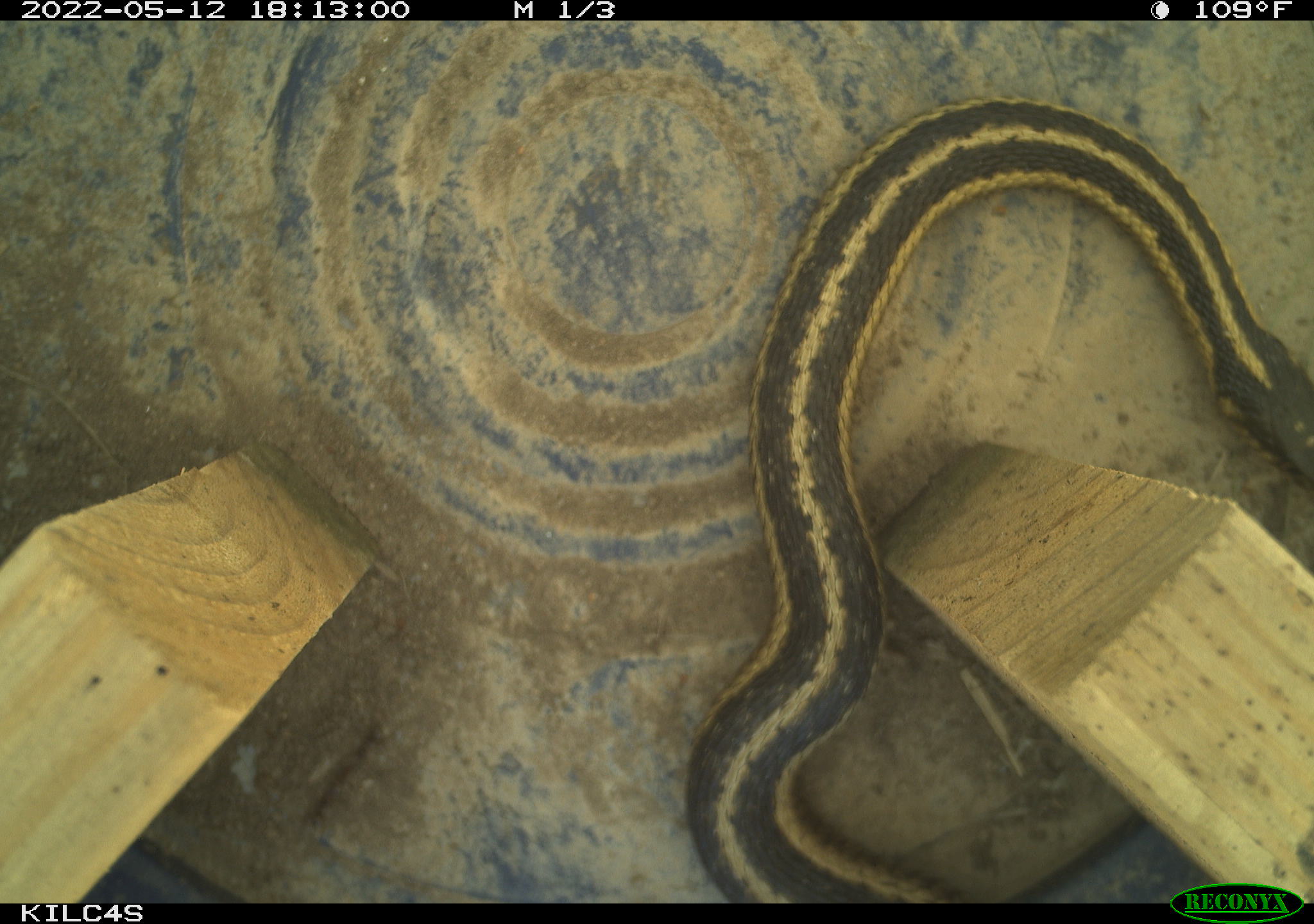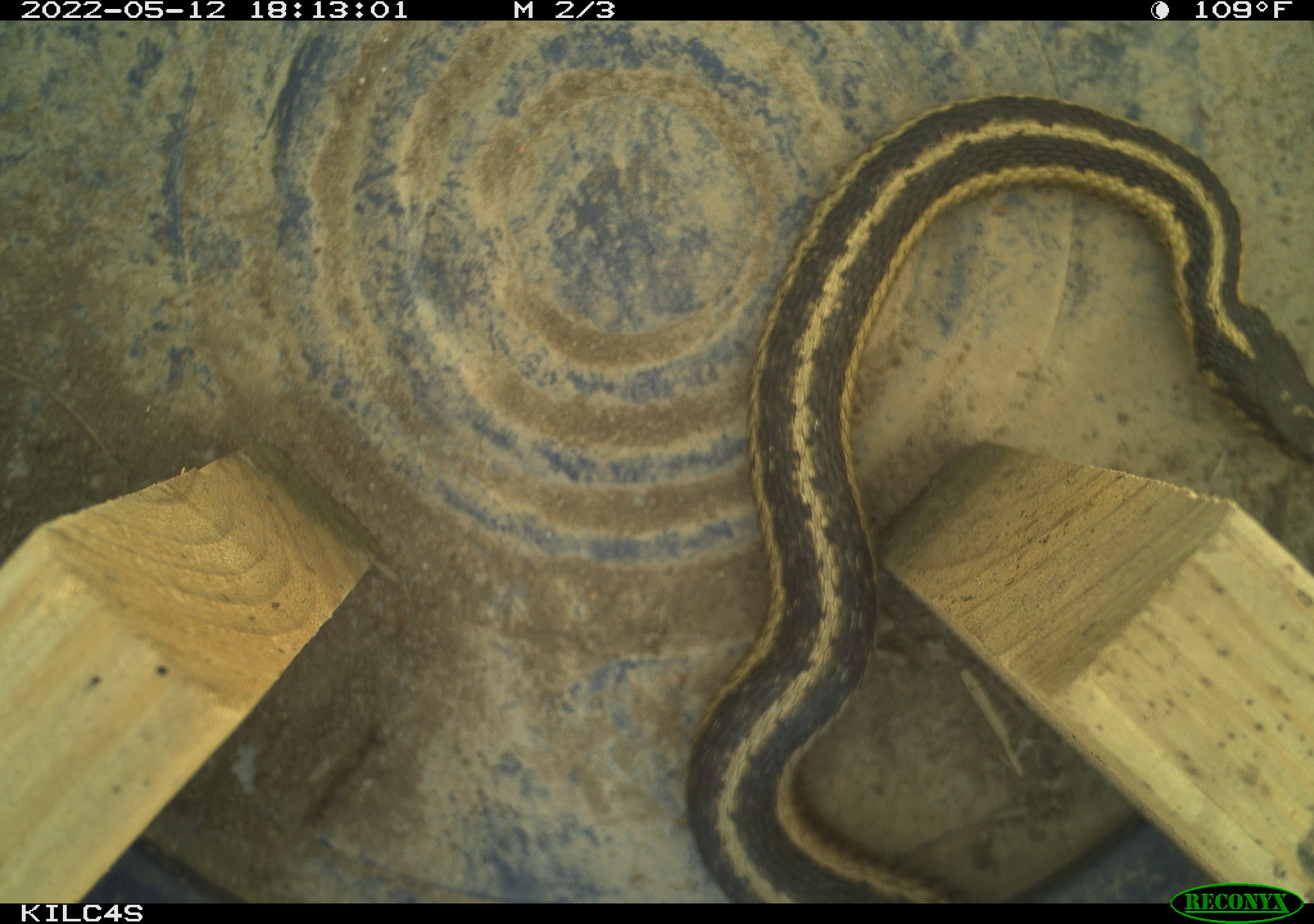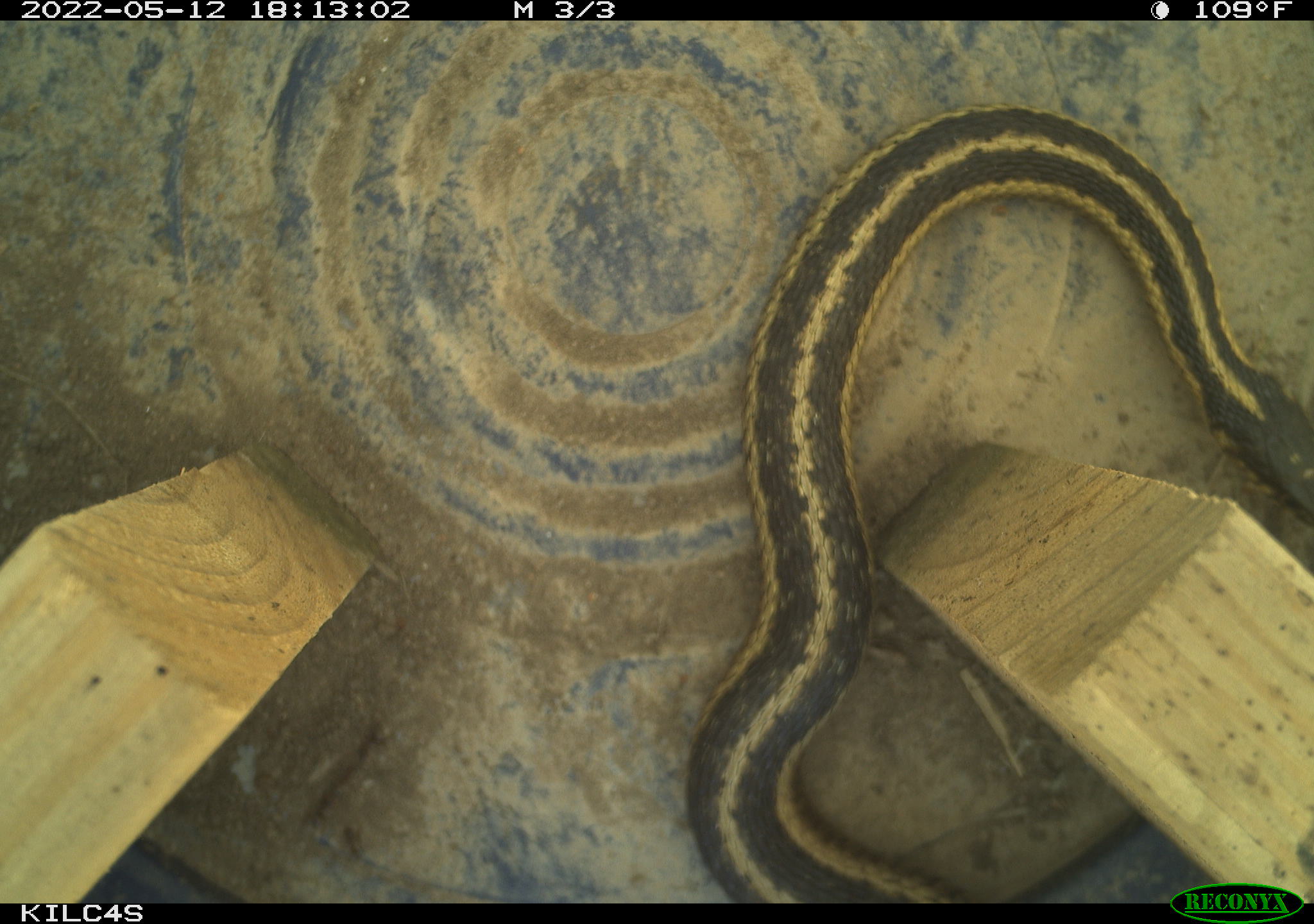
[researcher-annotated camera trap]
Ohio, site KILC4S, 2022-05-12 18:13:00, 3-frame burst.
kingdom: Animalia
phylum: Chordata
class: Reptilia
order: Squamata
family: Colubridae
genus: Thamnophis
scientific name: Thamnophis sirtalis sirtalis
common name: eastern gartersnake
Eastern gartersnake (Thamnophis sirtalis sirtalis).